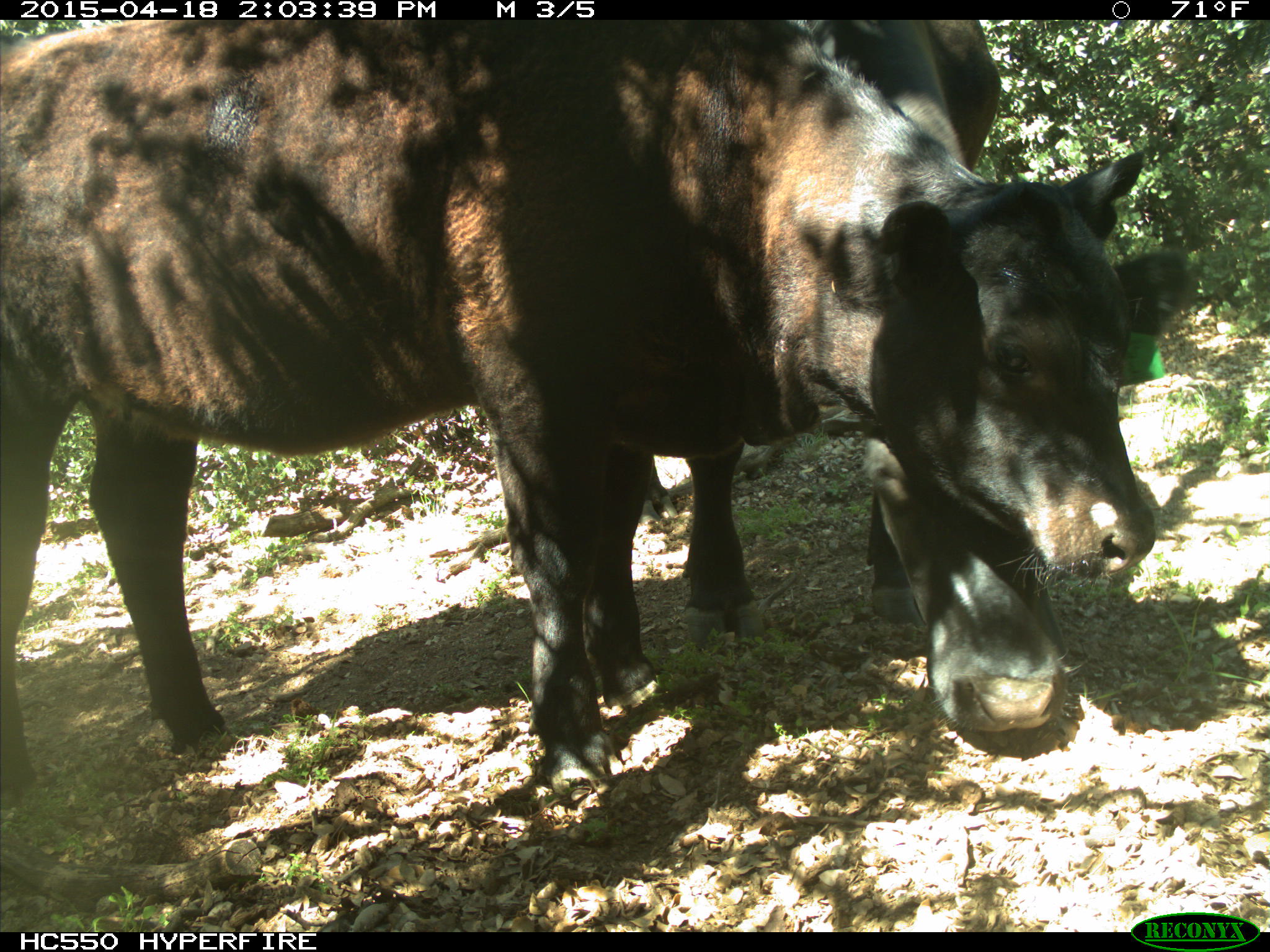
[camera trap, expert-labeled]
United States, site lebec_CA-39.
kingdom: Animalia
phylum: Chordata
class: Mammalia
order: Artiodactyla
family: Bovidae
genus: Bos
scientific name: Bos taurus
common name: domestic cow